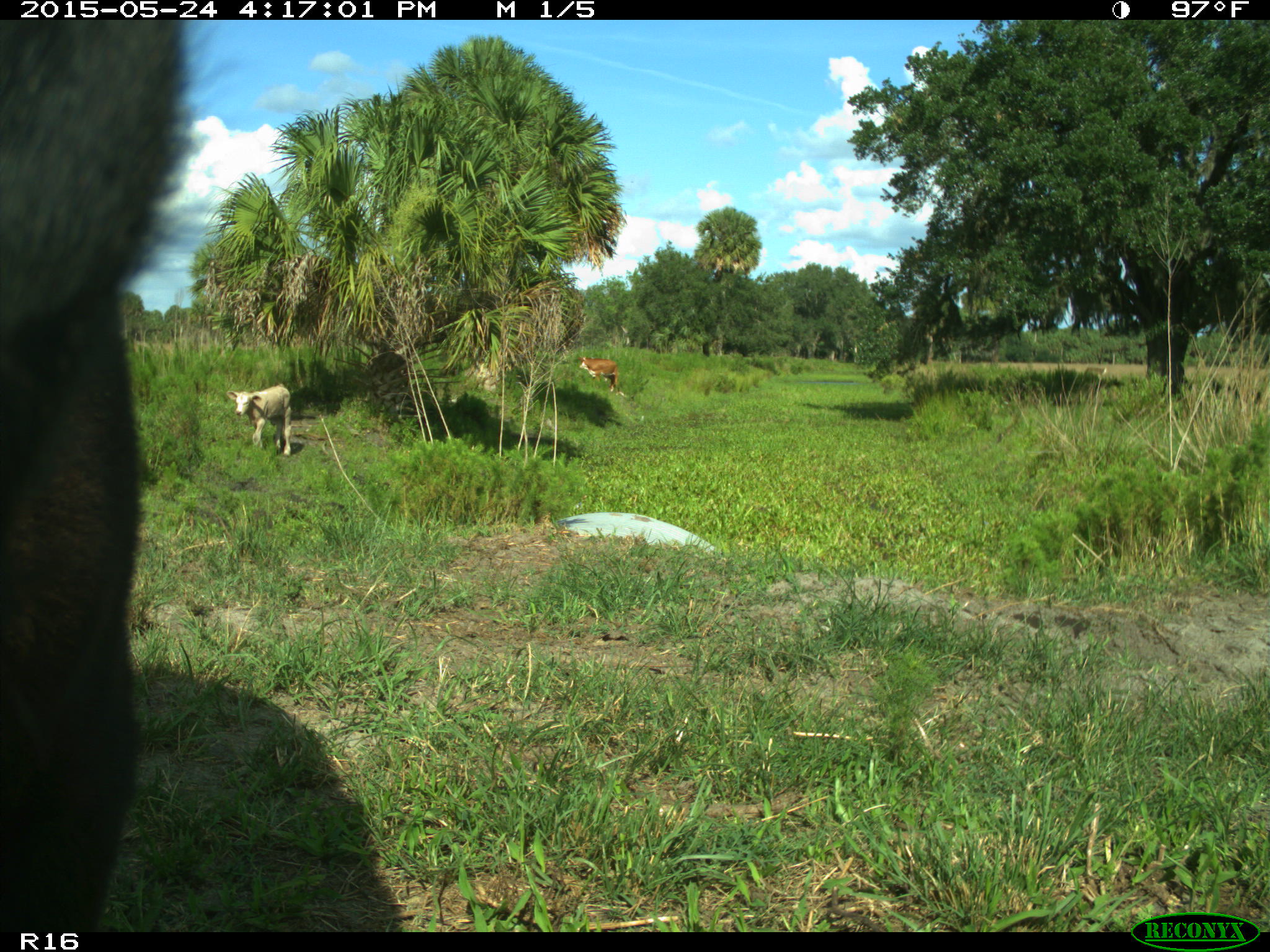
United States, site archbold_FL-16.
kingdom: Animalia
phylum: Chordata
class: Mammalia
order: Artiodactyla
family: Bovidae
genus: Bos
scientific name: Bos taurus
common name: domestic cow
Bos taurus (domestic cow).